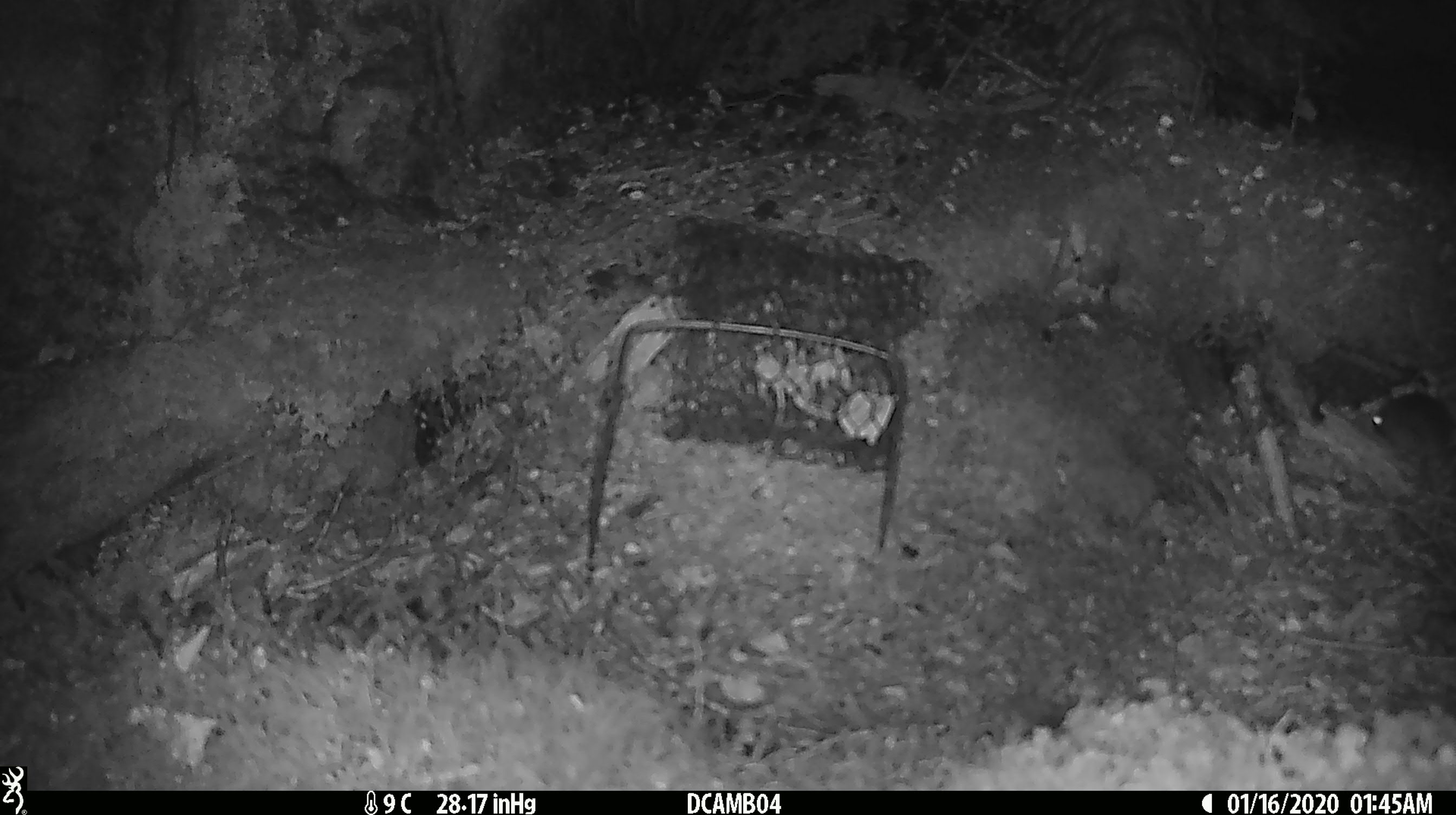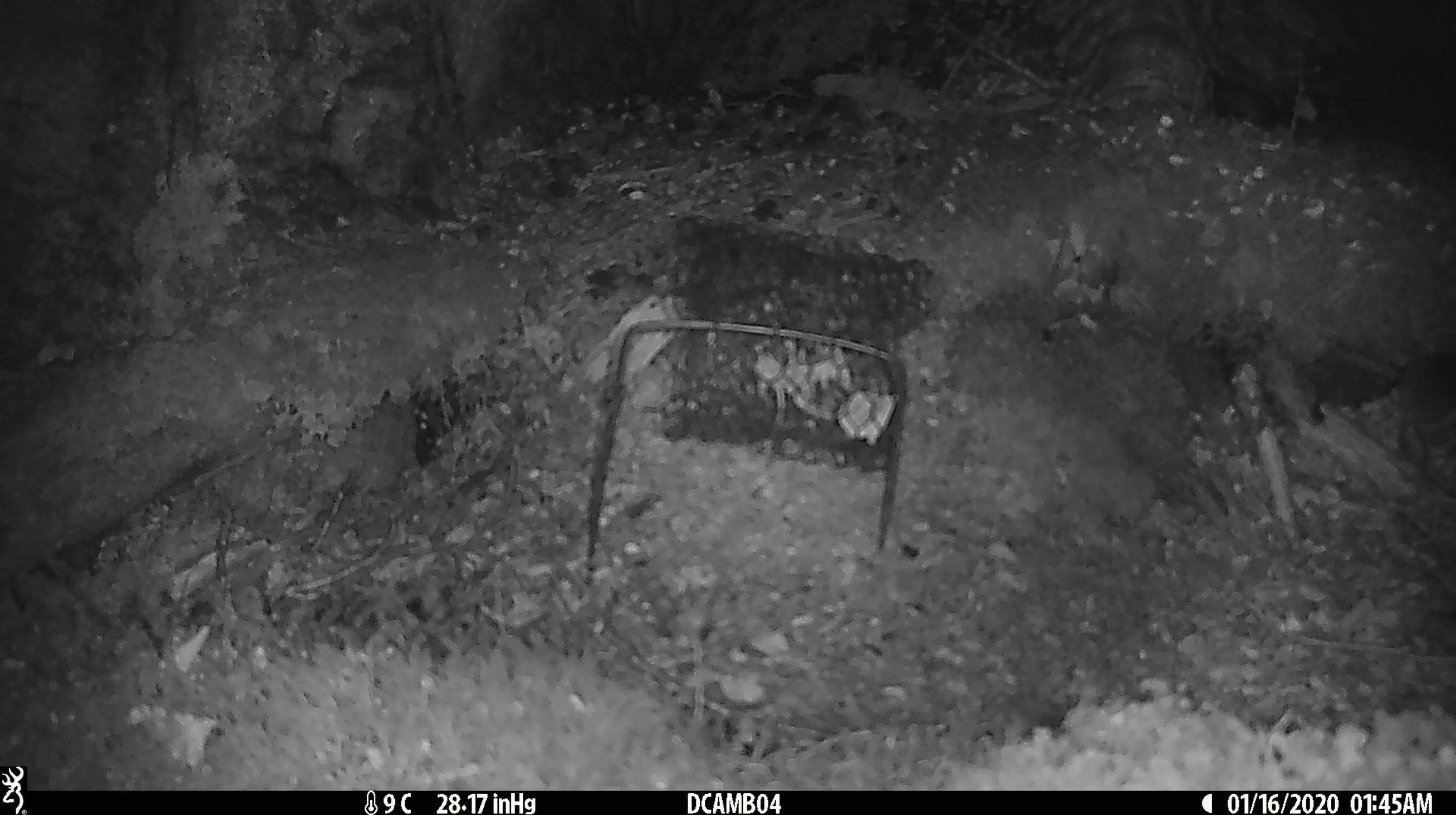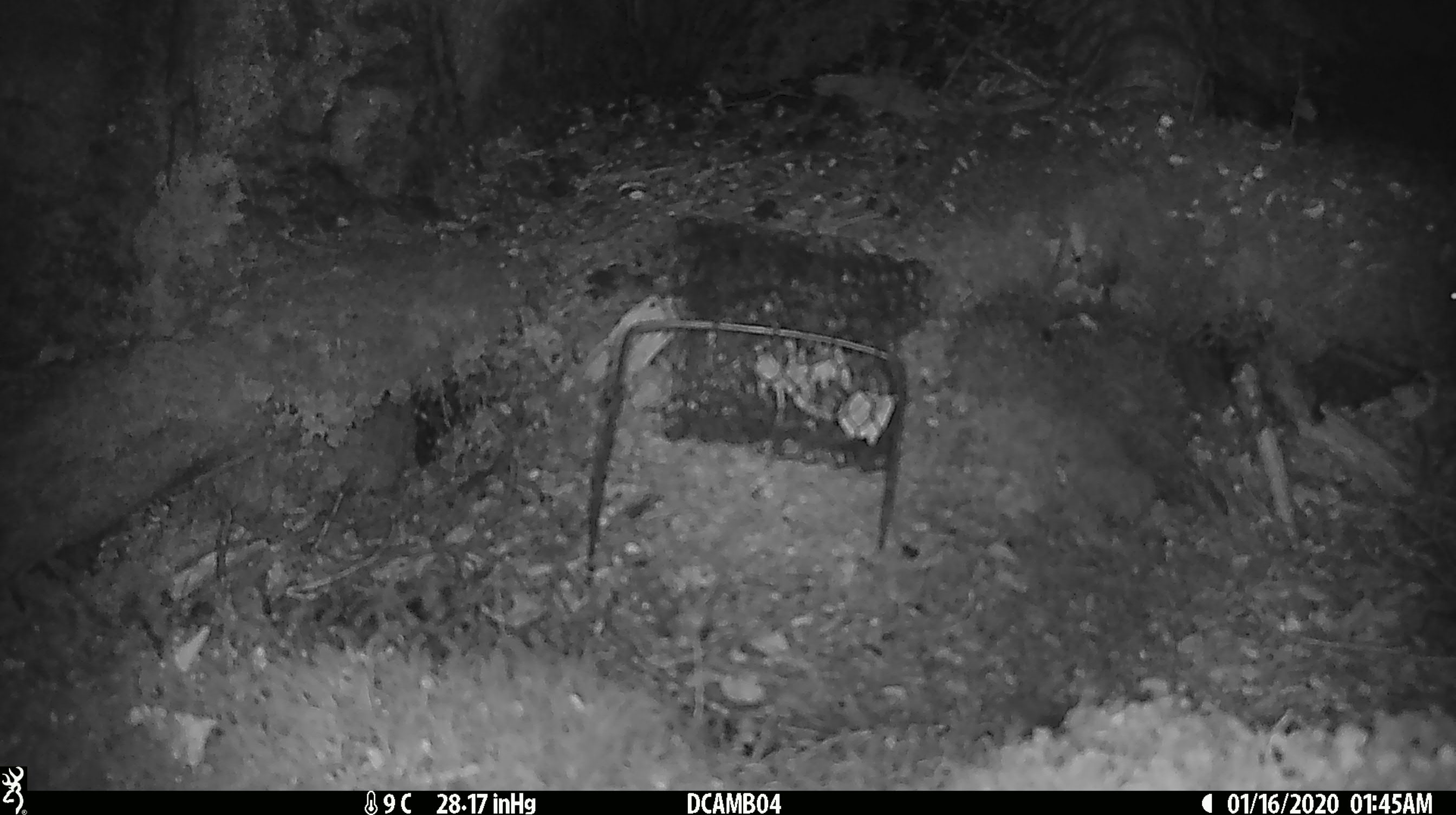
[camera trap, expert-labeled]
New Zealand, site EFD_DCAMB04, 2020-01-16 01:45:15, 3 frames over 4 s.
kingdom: Animalia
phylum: Chordata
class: Mammalia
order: Rodentia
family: Muridae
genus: Mus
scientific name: Mus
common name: mouse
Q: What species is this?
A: Mouse (Mus).